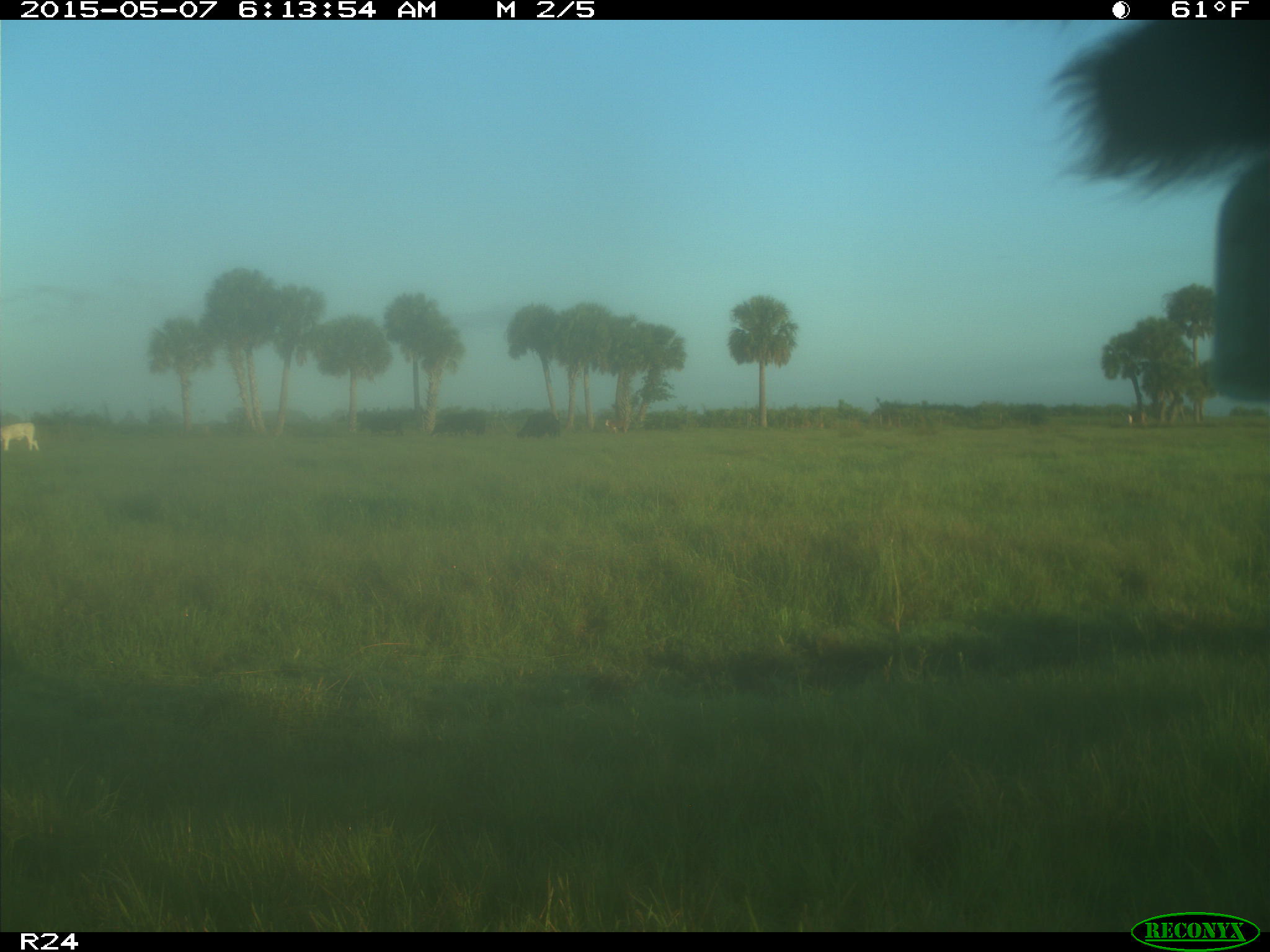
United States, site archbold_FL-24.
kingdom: Animalia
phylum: Chordata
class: Mammalia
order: Artiodactyla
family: Bovidae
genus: Bos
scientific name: Bos taurus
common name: domestic cow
Bos taurus (domestic cow).